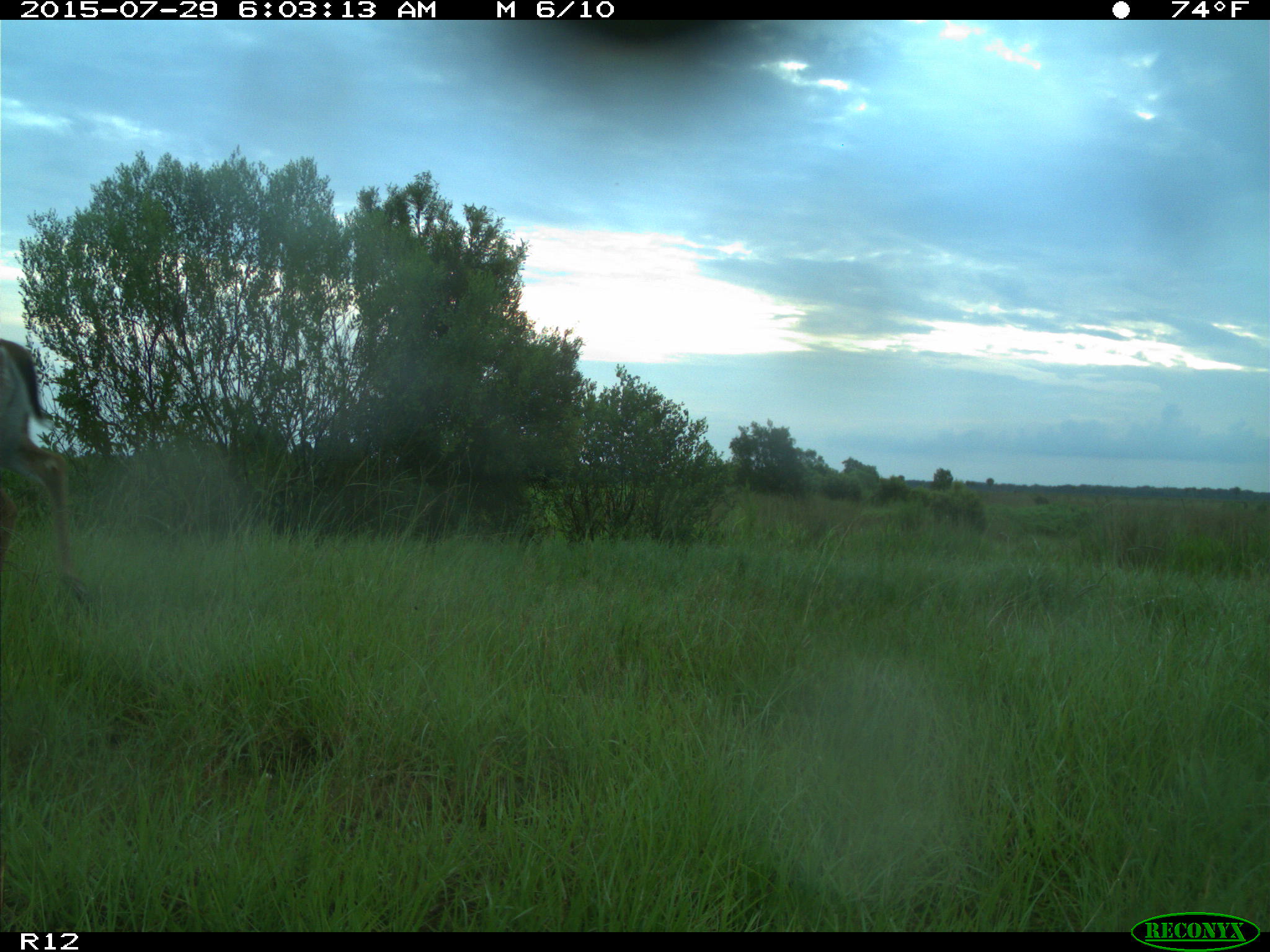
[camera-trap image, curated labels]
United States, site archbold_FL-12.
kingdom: Animalia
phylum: Chordata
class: Mammalia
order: Artiodactyla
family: Cervidae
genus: Odocoileus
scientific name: Odocoileus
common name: deer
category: unidentified deer